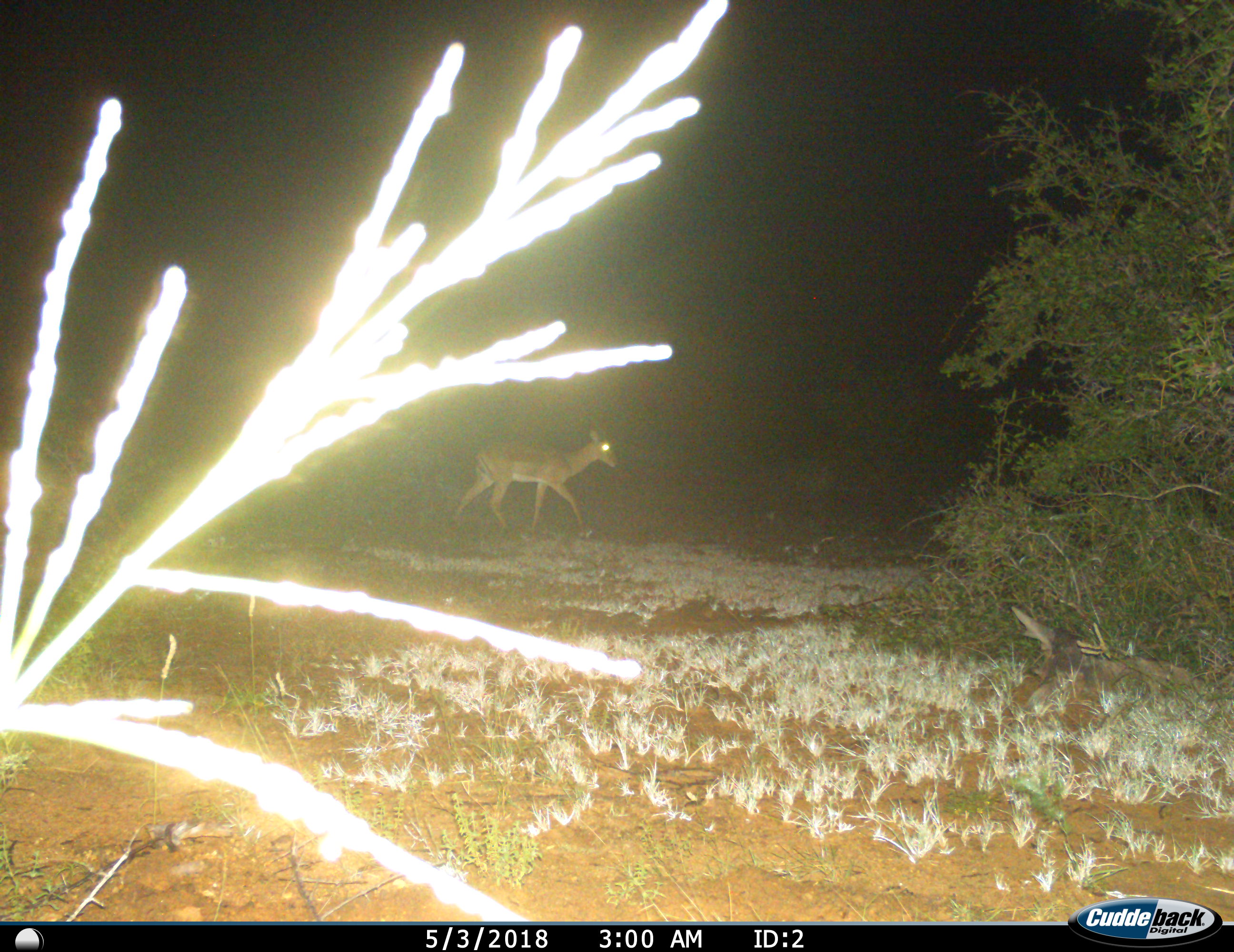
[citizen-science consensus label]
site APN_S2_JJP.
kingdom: Animalia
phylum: Chordata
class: Mammalia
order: Artiodactyla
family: Bovidae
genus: Aepyceros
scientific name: Aepyceros melampus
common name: impala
Impala (Aepyceros melampus), count 1. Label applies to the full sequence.